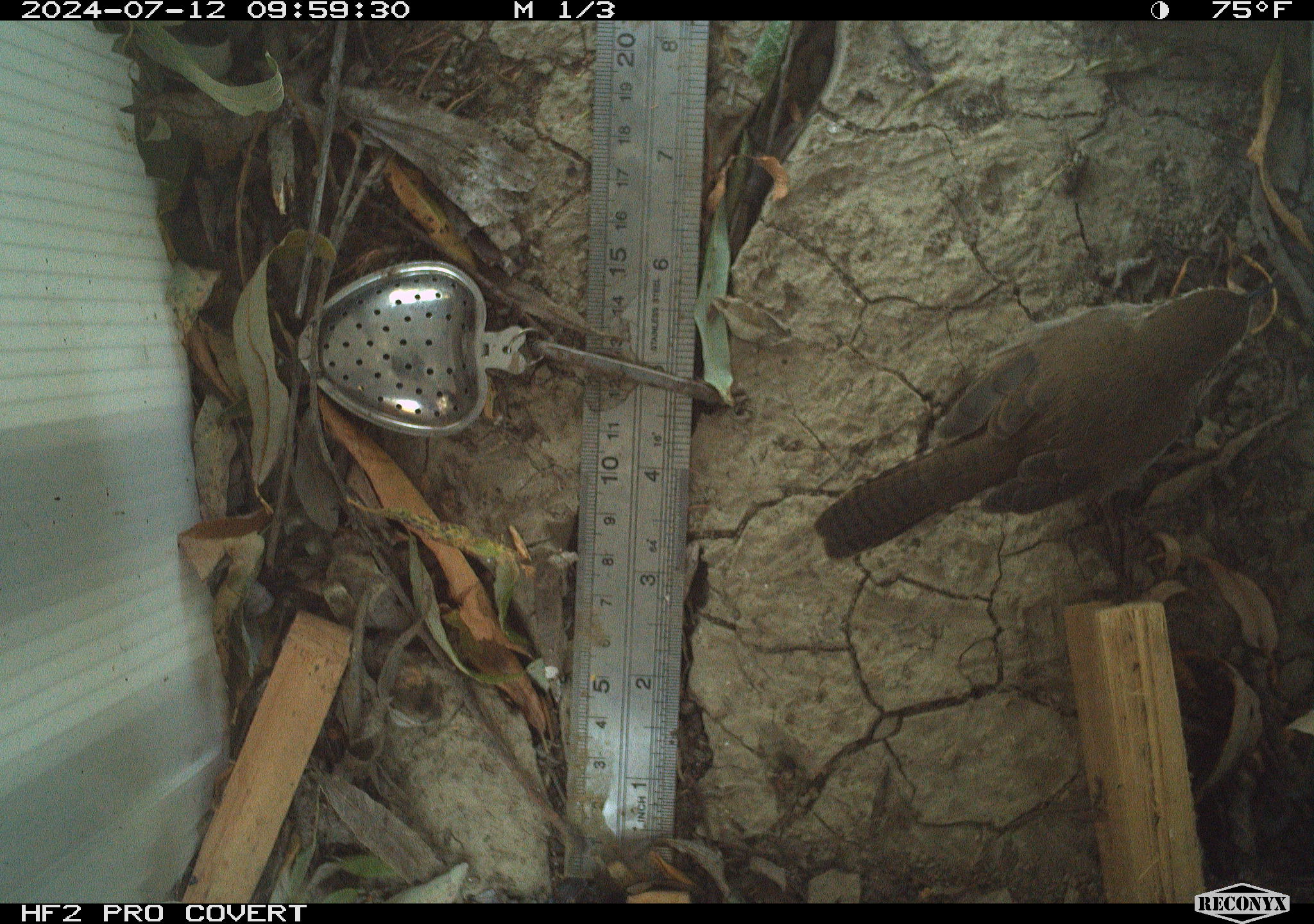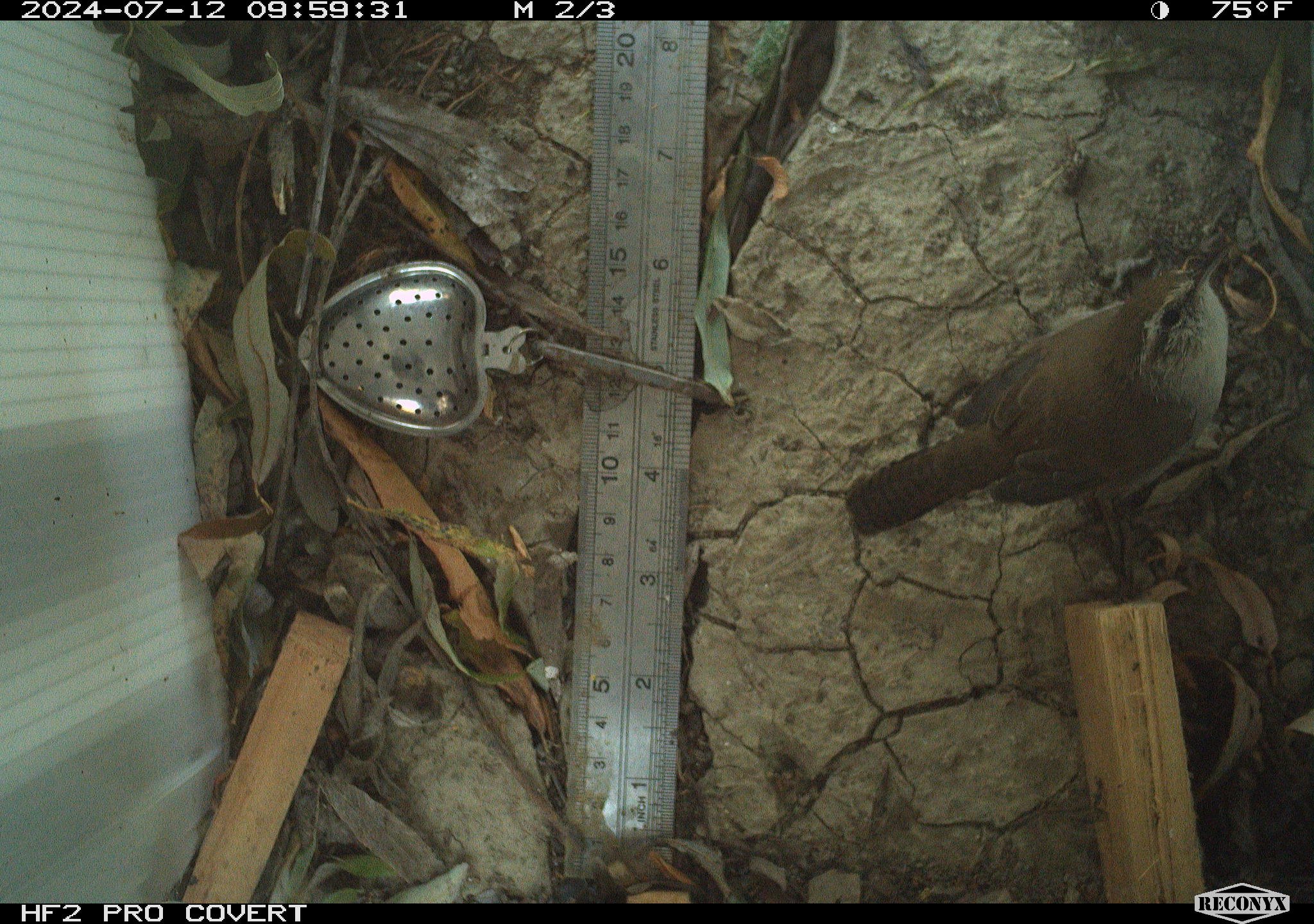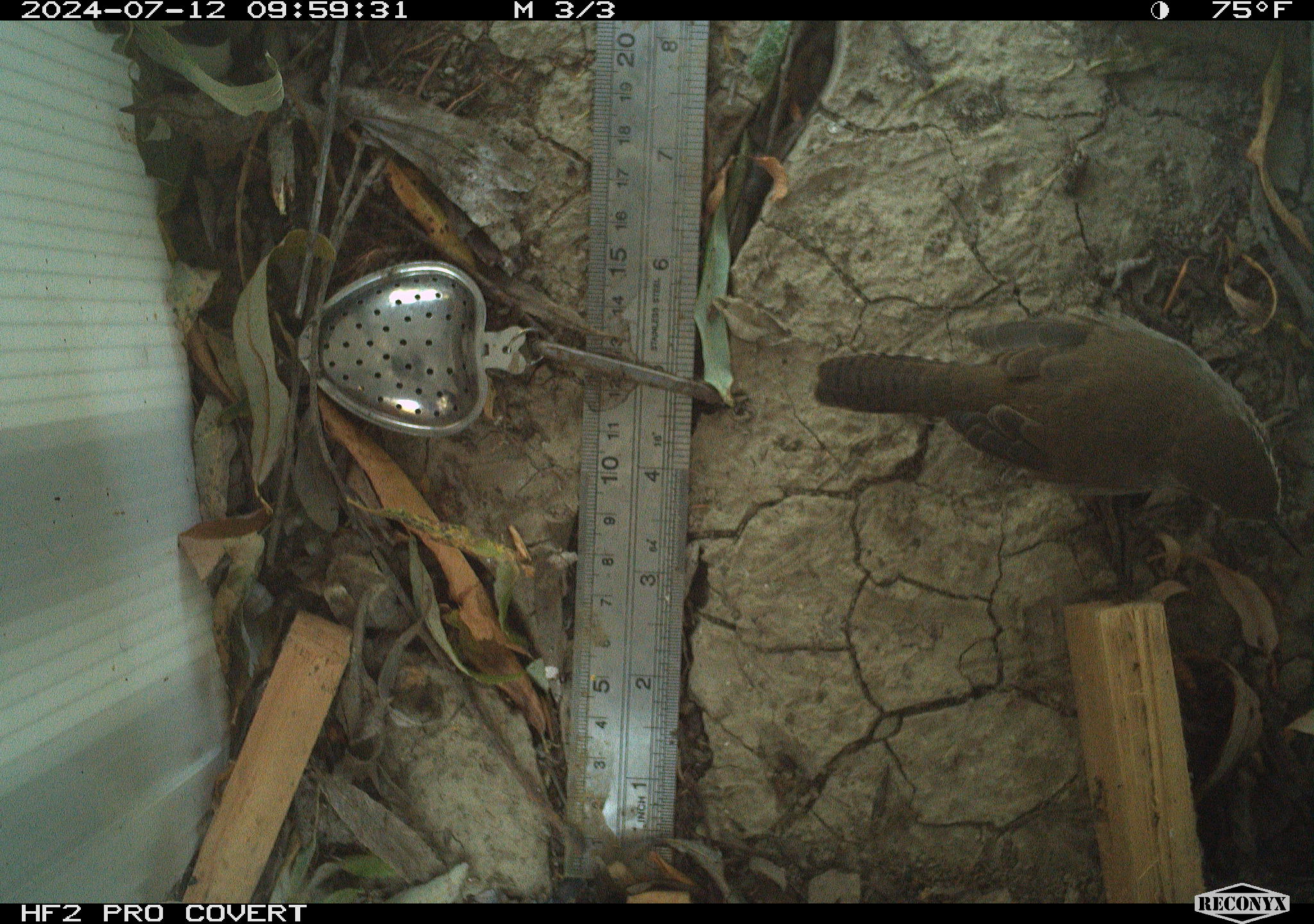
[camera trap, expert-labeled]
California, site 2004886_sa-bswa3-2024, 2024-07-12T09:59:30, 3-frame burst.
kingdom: Animalia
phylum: Chordata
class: Aves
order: Passeriformes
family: Troglodytidae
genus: Thryomanes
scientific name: Thryomanes bewickii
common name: bewick's wren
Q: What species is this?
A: Bewick's wren (Thryomanes bewickii).